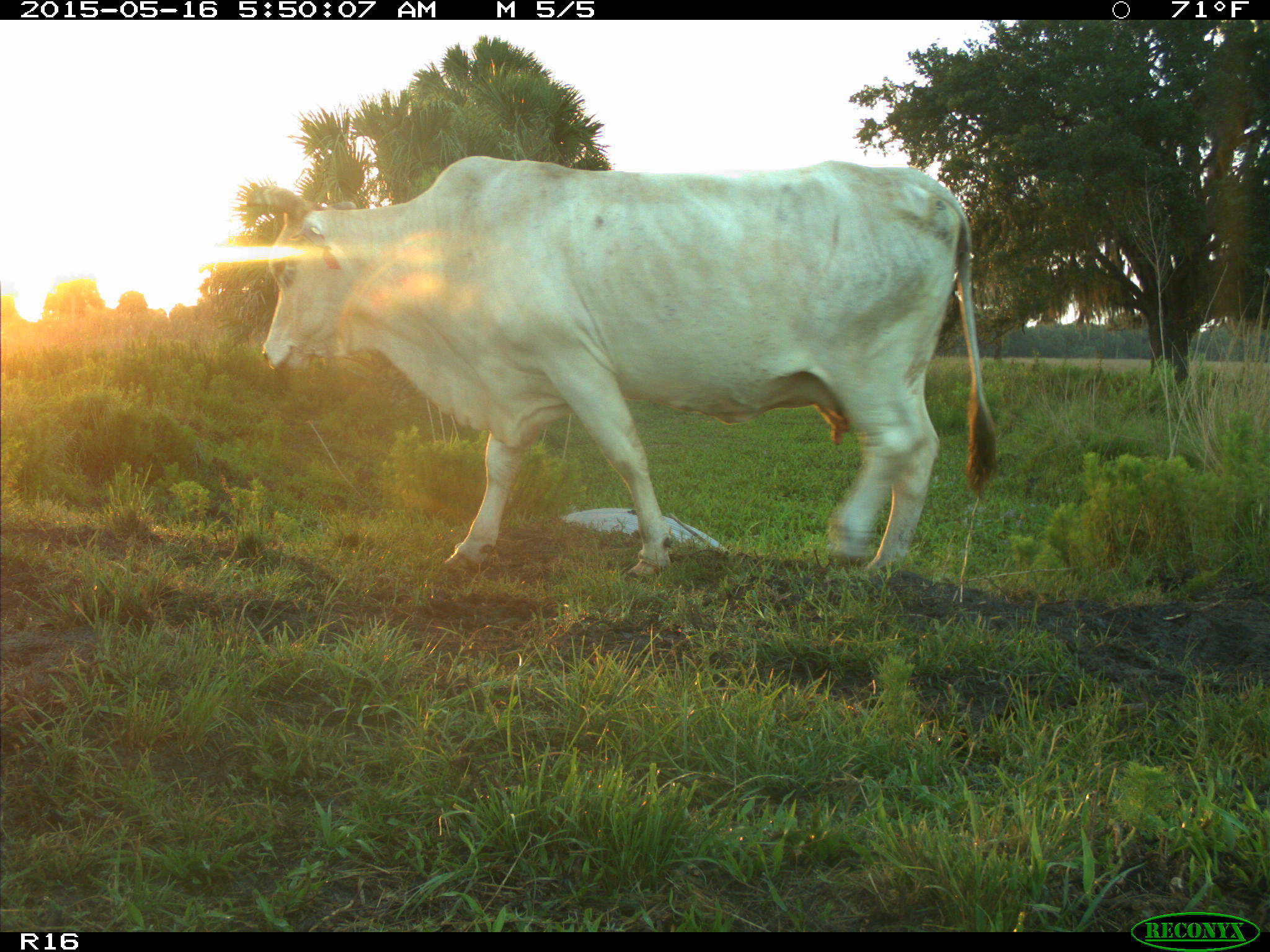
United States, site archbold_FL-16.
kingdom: Animalia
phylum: Chordata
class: Mammalia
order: Artiodactyla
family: Bovidae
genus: Bos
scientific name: Bos taurus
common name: domestic cow